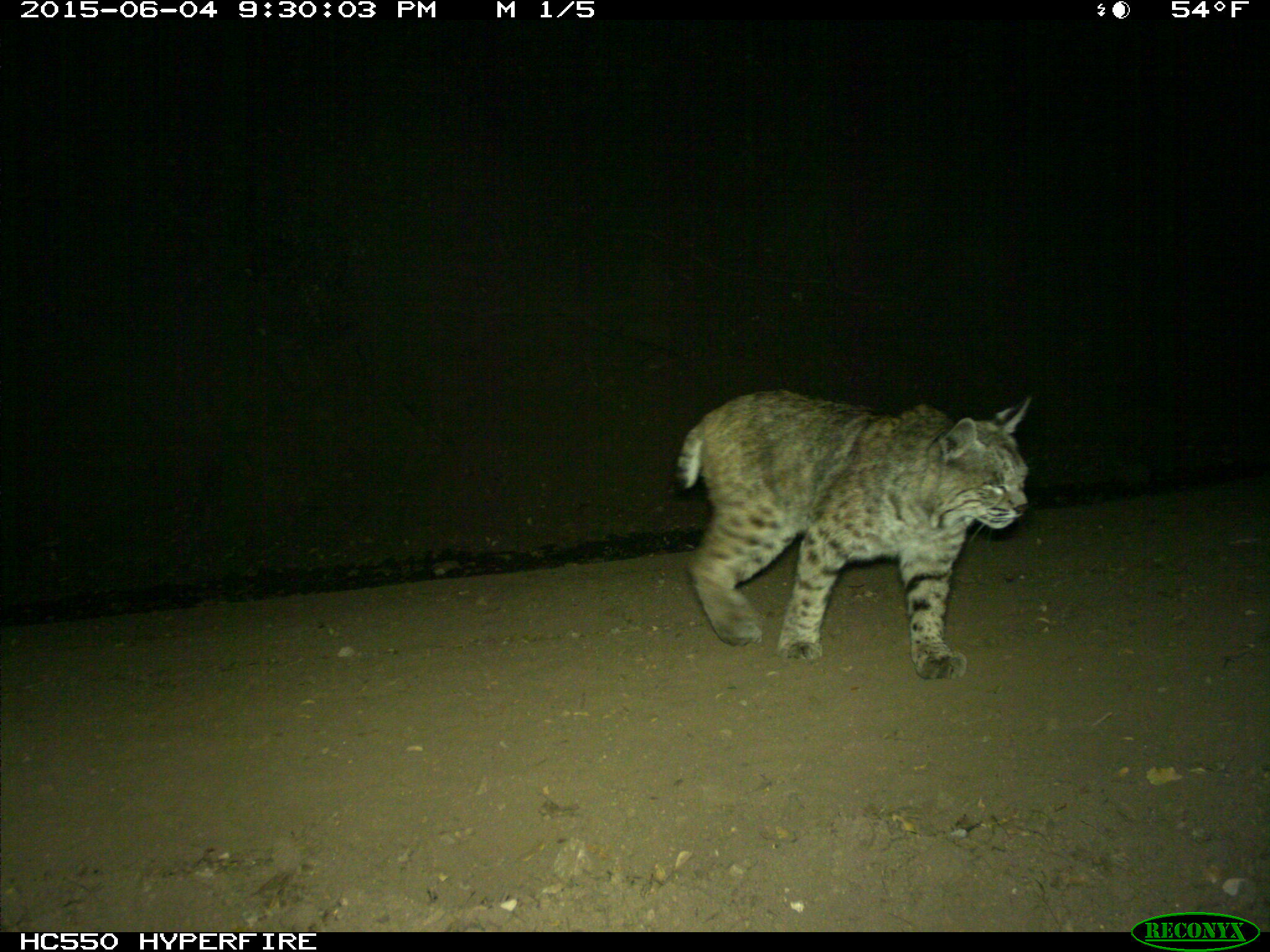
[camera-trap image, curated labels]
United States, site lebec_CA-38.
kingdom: Animalia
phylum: Chordata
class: Mammalia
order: Carnivora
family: Felidae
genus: Lynx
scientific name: Lynx rufus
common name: bobcat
Lynx rufus (bobcat).